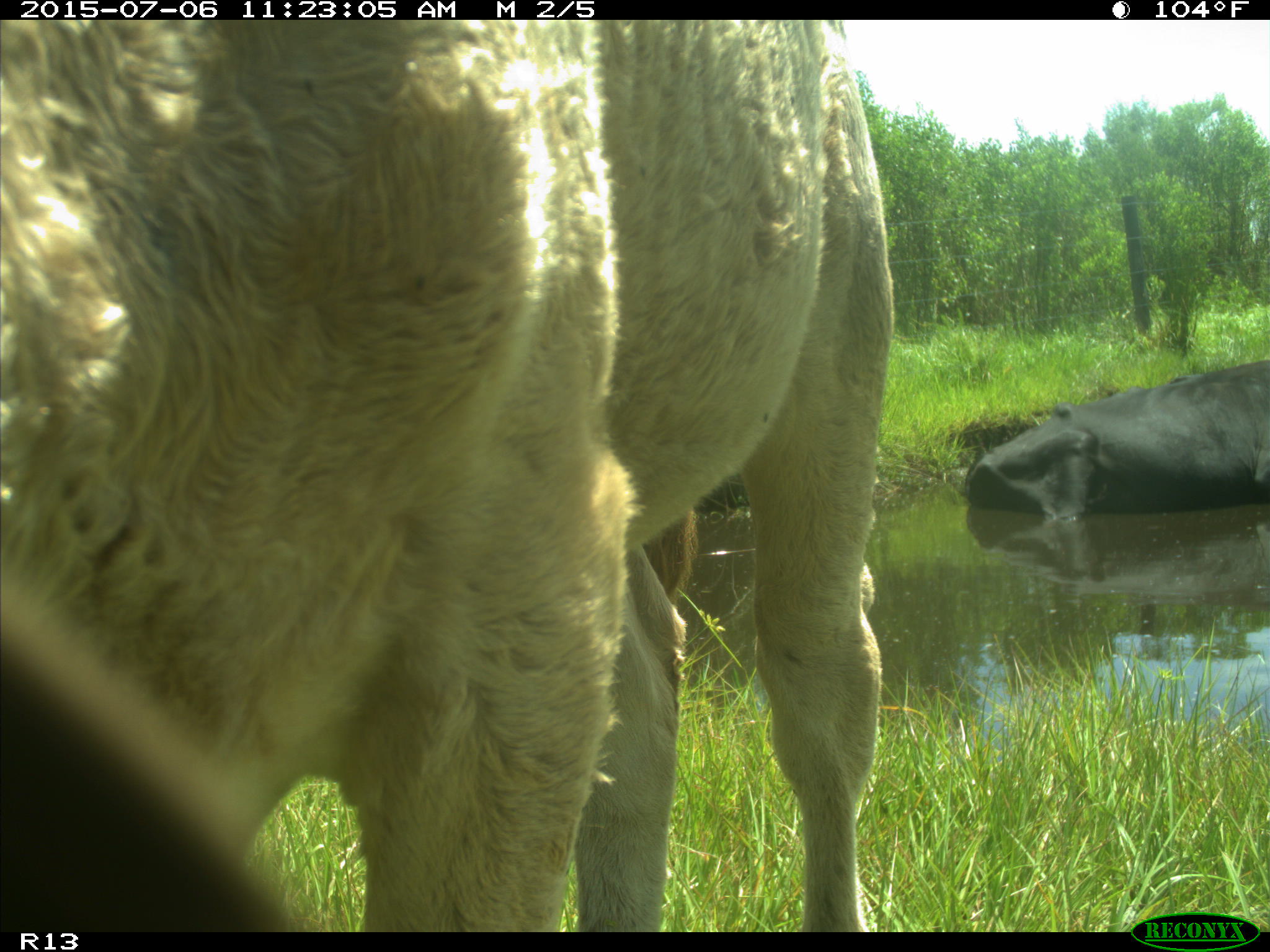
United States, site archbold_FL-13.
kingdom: Animalia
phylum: Chordata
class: Mammalia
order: Artiodactyla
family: Bovidae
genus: Bos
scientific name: Bos taurus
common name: domestic cow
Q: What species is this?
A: Bos taurus (domestic cow).